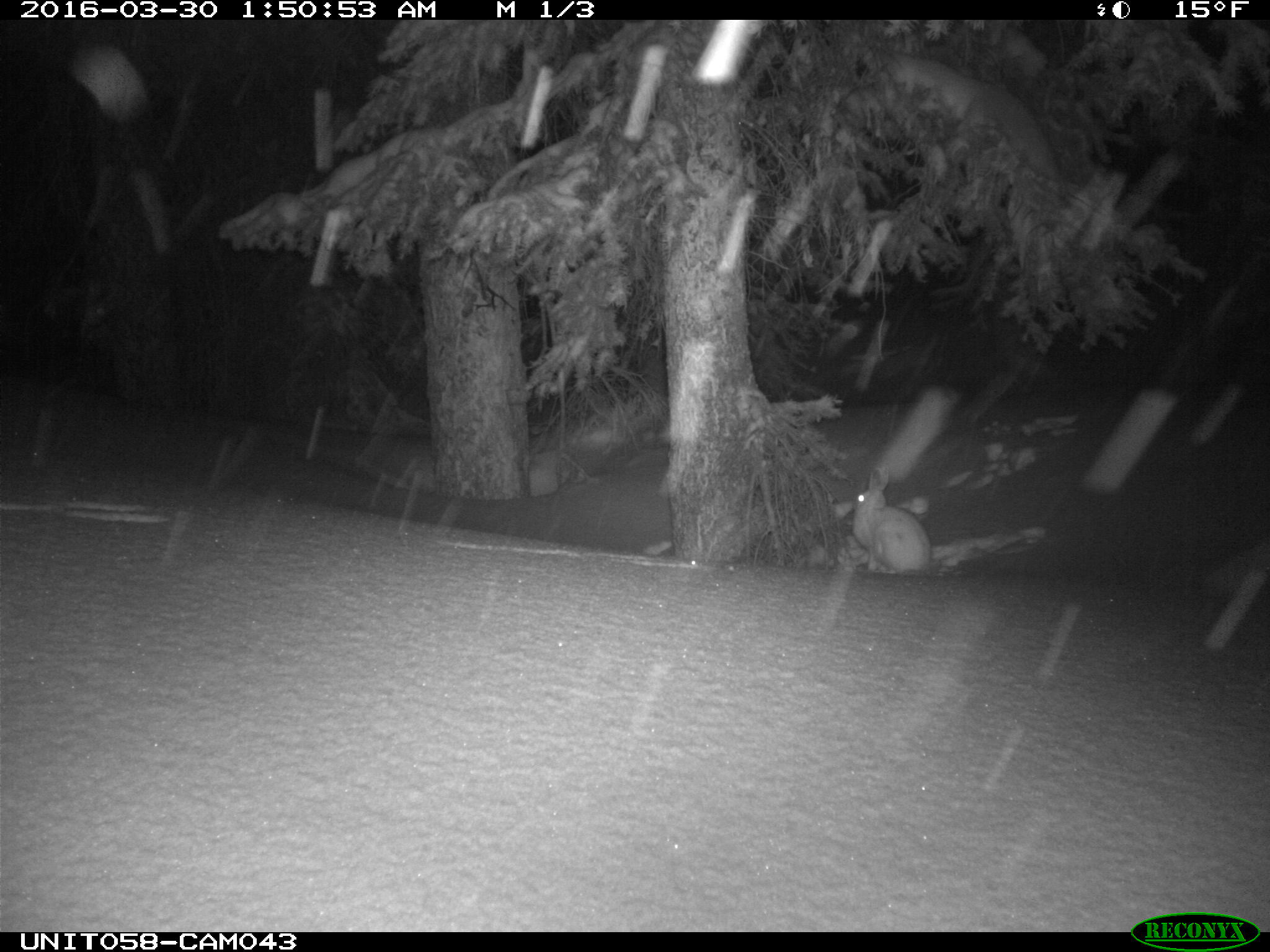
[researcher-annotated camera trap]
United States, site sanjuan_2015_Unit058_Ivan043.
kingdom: Animalia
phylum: Chordata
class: Mammalia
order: Lagomorpha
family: Leporidae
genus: Lepus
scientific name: Lepus americanus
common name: snowshoe hare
Lepus americanus (snowshoe hare).